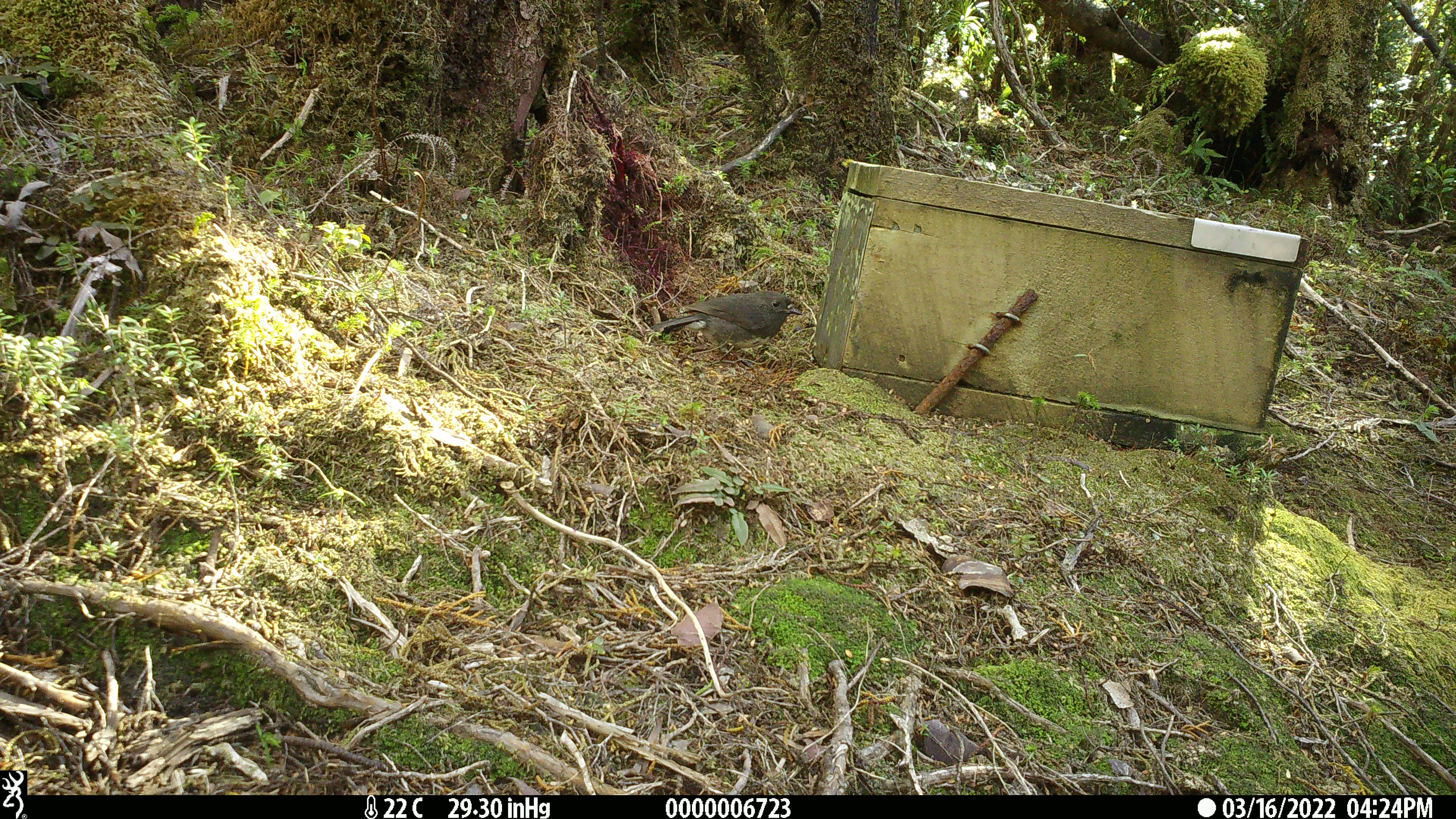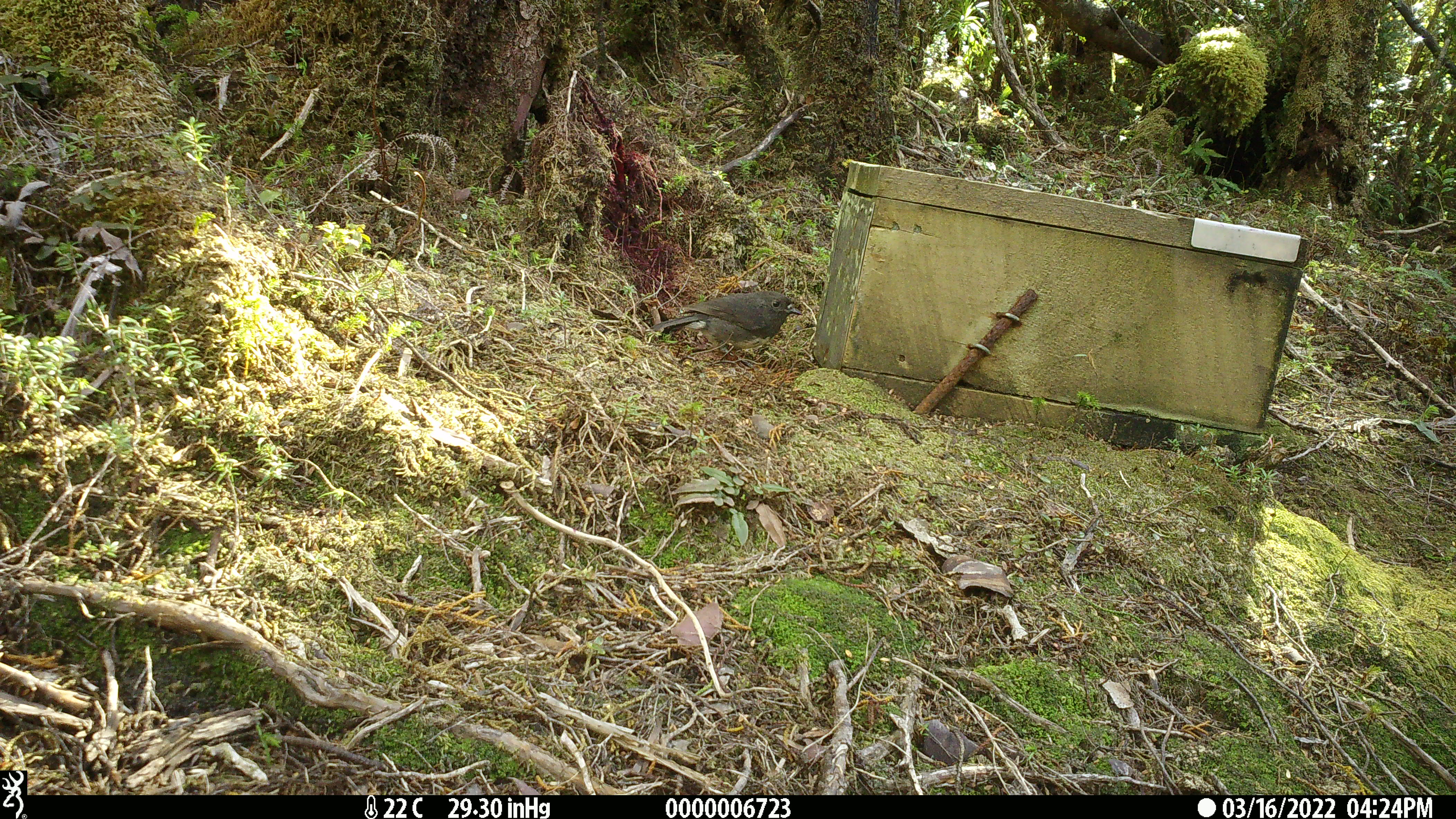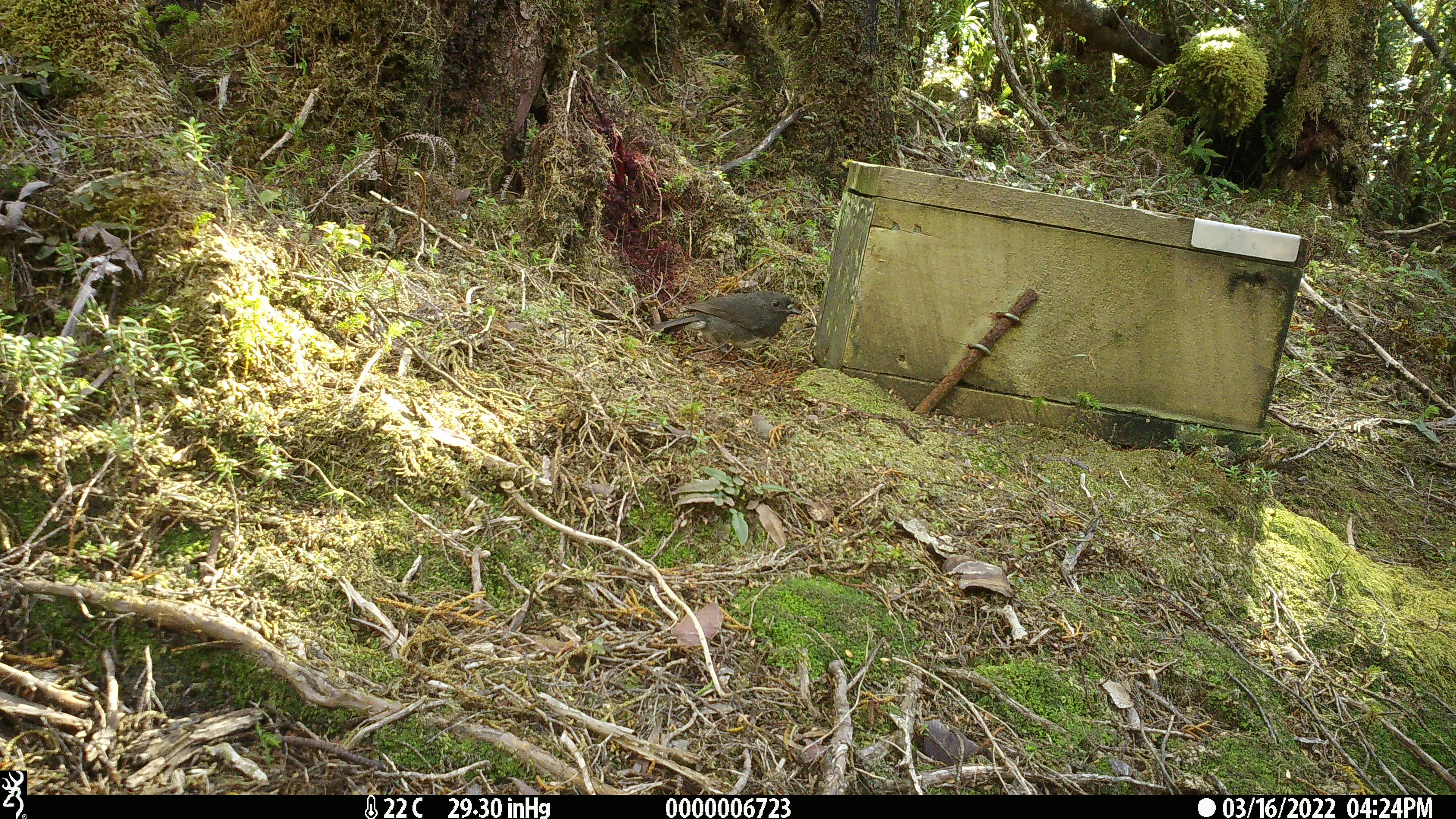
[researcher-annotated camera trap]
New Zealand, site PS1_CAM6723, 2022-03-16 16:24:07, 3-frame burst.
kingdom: Animalia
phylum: Chordata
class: Aves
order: Passeriformes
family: Petroicidae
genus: Petroica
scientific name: Petroica australis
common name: new zealand robin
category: robin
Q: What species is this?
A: Robin (new zealand robin) (Petroica australis).